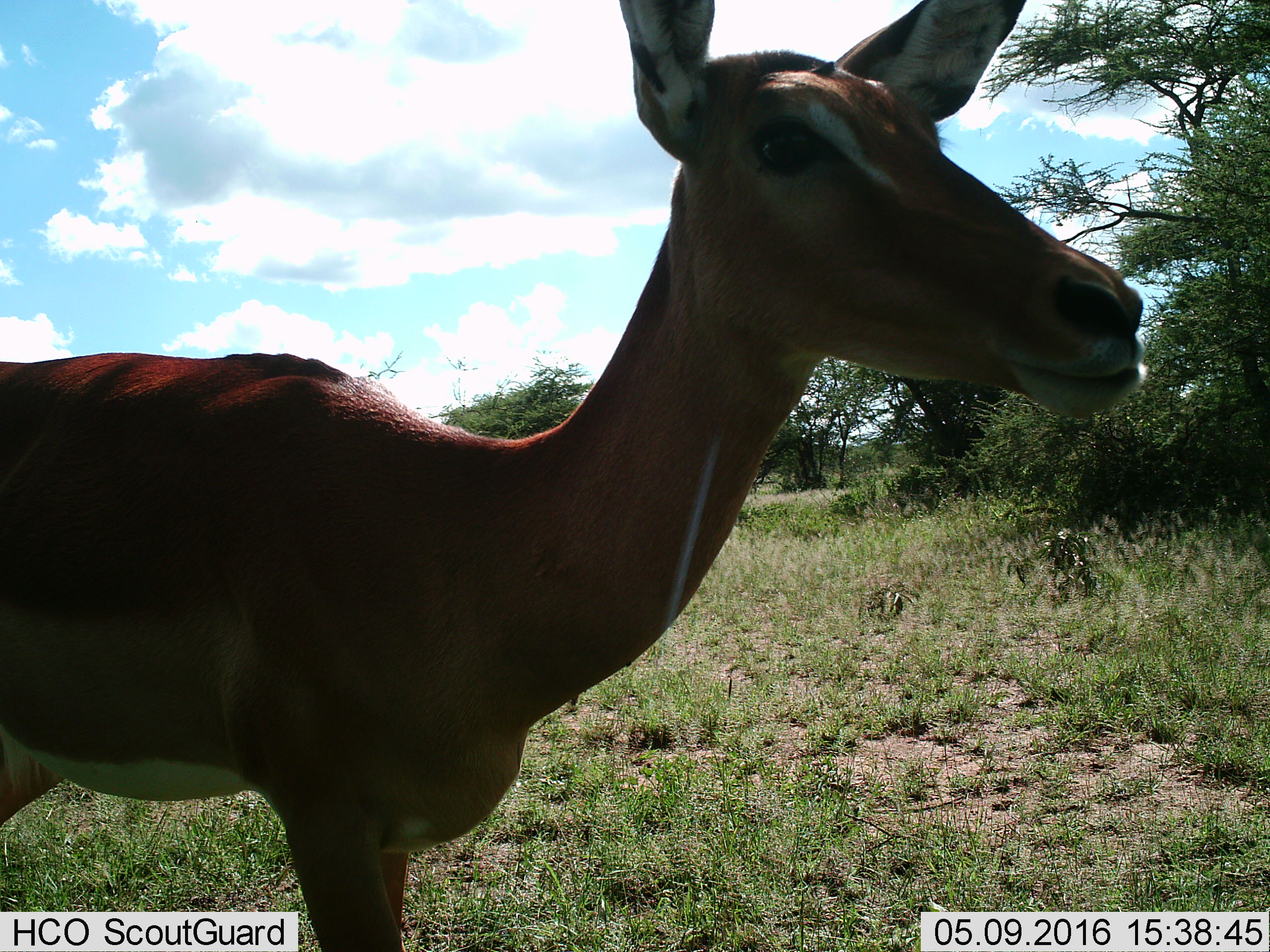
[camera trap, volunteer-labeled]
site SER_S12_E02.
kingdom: Animalia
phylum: Chordata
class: Mammalia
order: Artiodactyla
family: Bovidae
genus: Aepyceros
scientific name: Aepyceros melampus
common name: impala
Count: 1.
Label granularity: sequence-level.